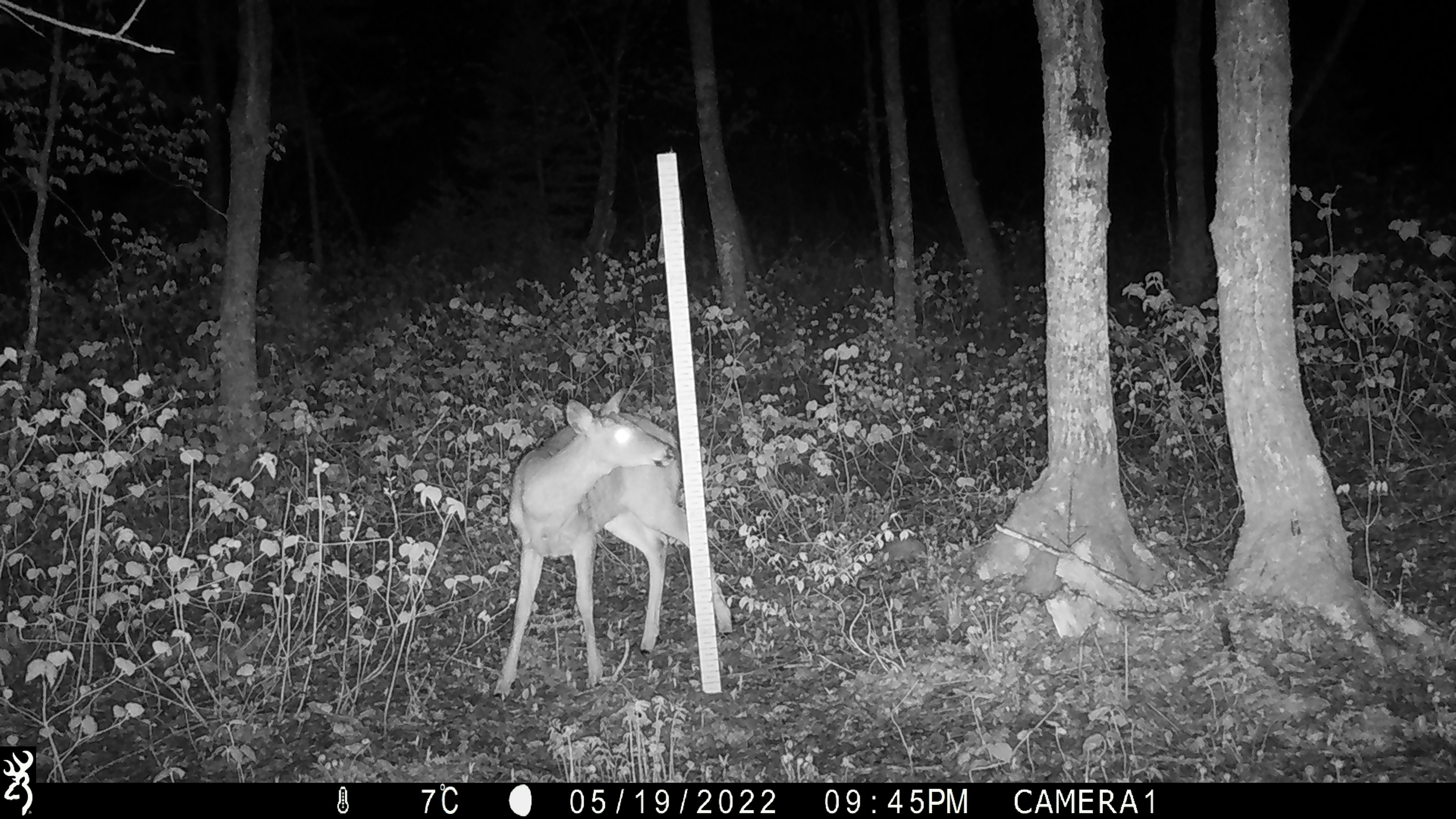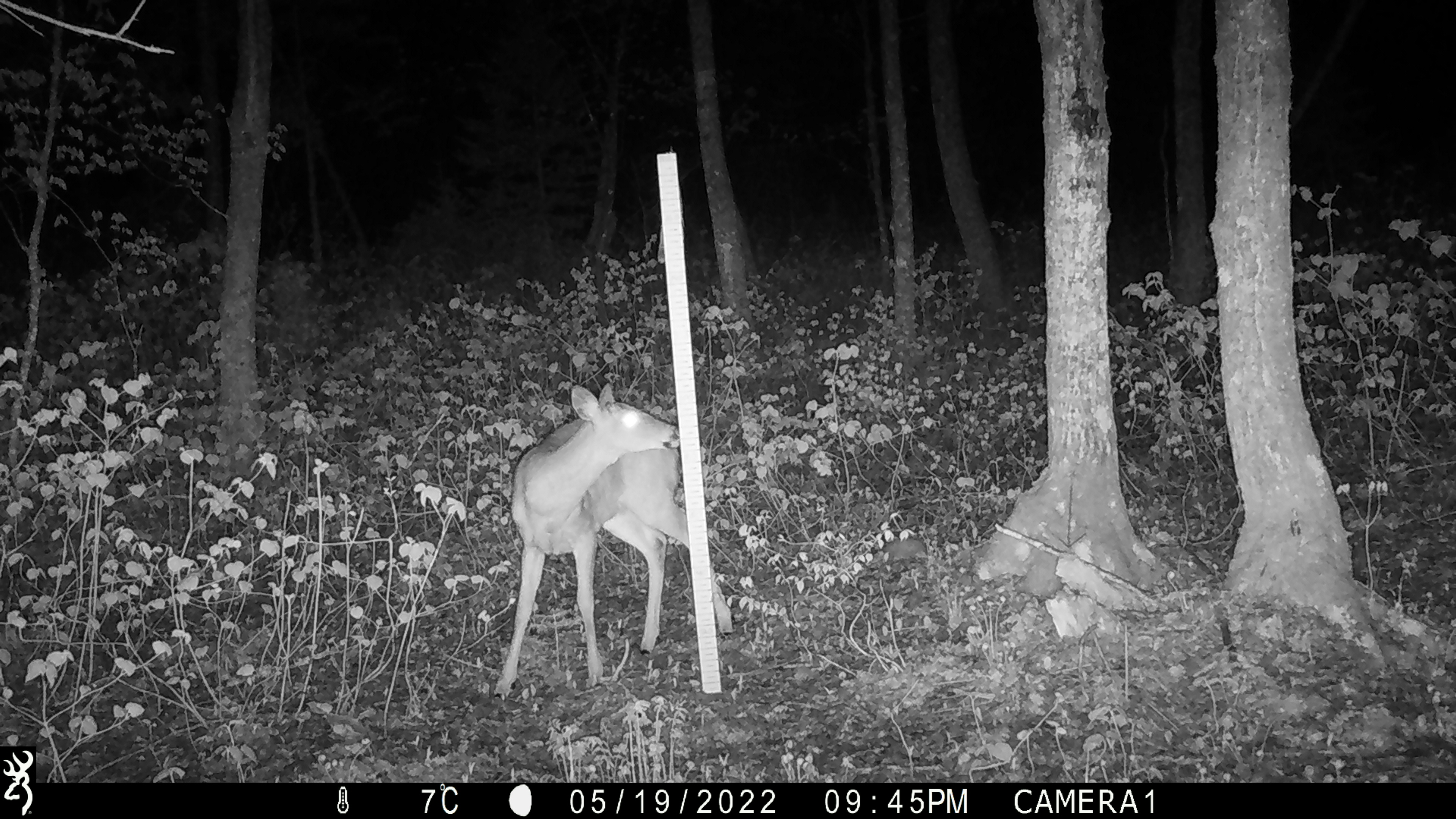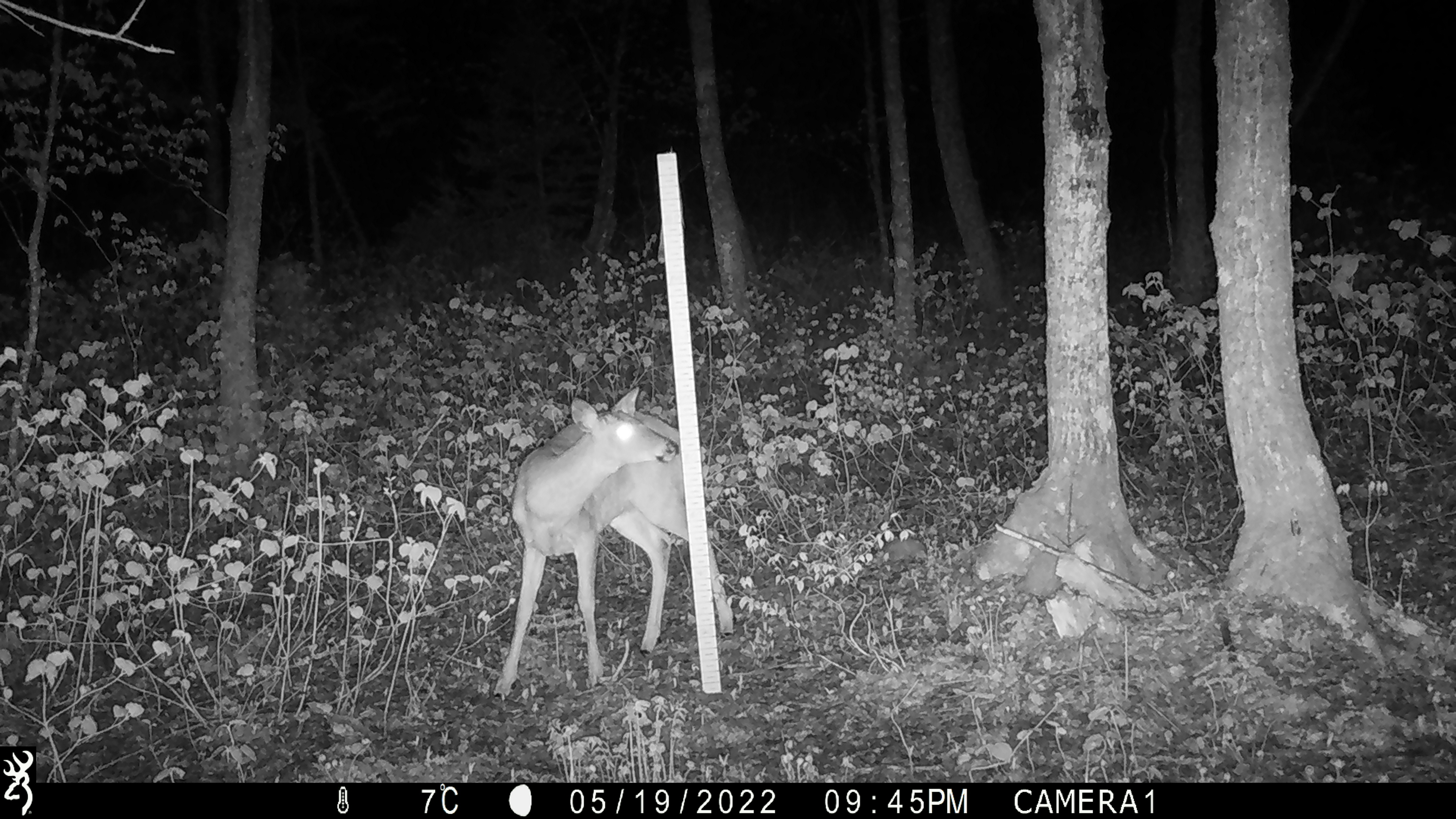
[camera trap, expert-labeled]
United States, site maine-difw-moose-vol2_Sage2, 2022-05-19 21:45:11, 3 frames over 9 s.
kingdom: Animalia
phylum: Chordata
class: Mammalia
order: Artiodactyla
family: Cervidae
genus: Odocoileus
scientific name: Odocoileus virginianus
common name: white-tailed deer